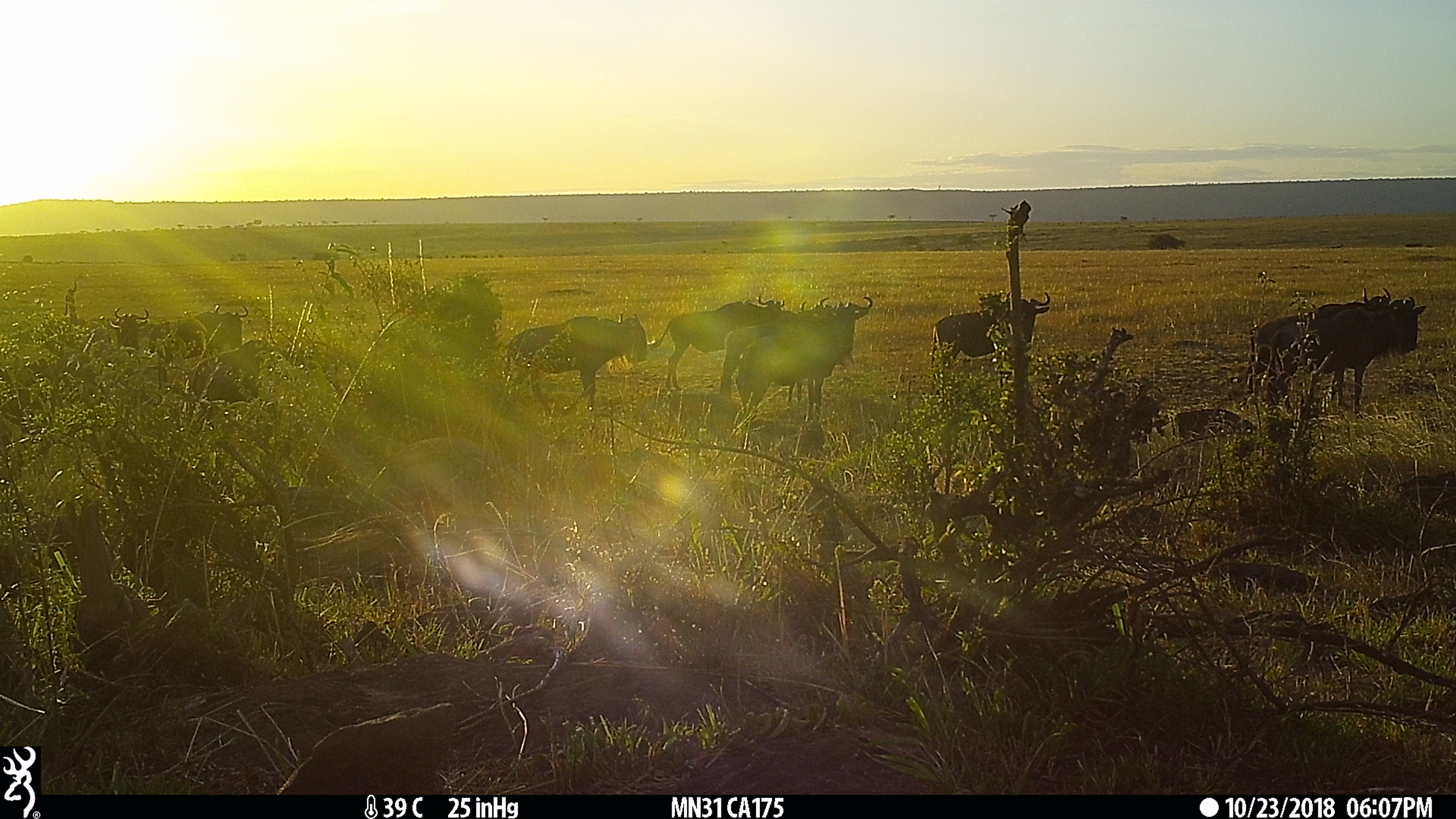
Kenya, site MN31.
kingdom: Animalia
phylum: Chordata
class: Mammalia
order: Artiodactyla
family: Bovidae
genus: Connochaetes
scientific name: Connochaetes taurinus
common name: blue wildebeest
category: wildebeest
Wildebeest (blue wildebeest) (Connochaetes taurinus).